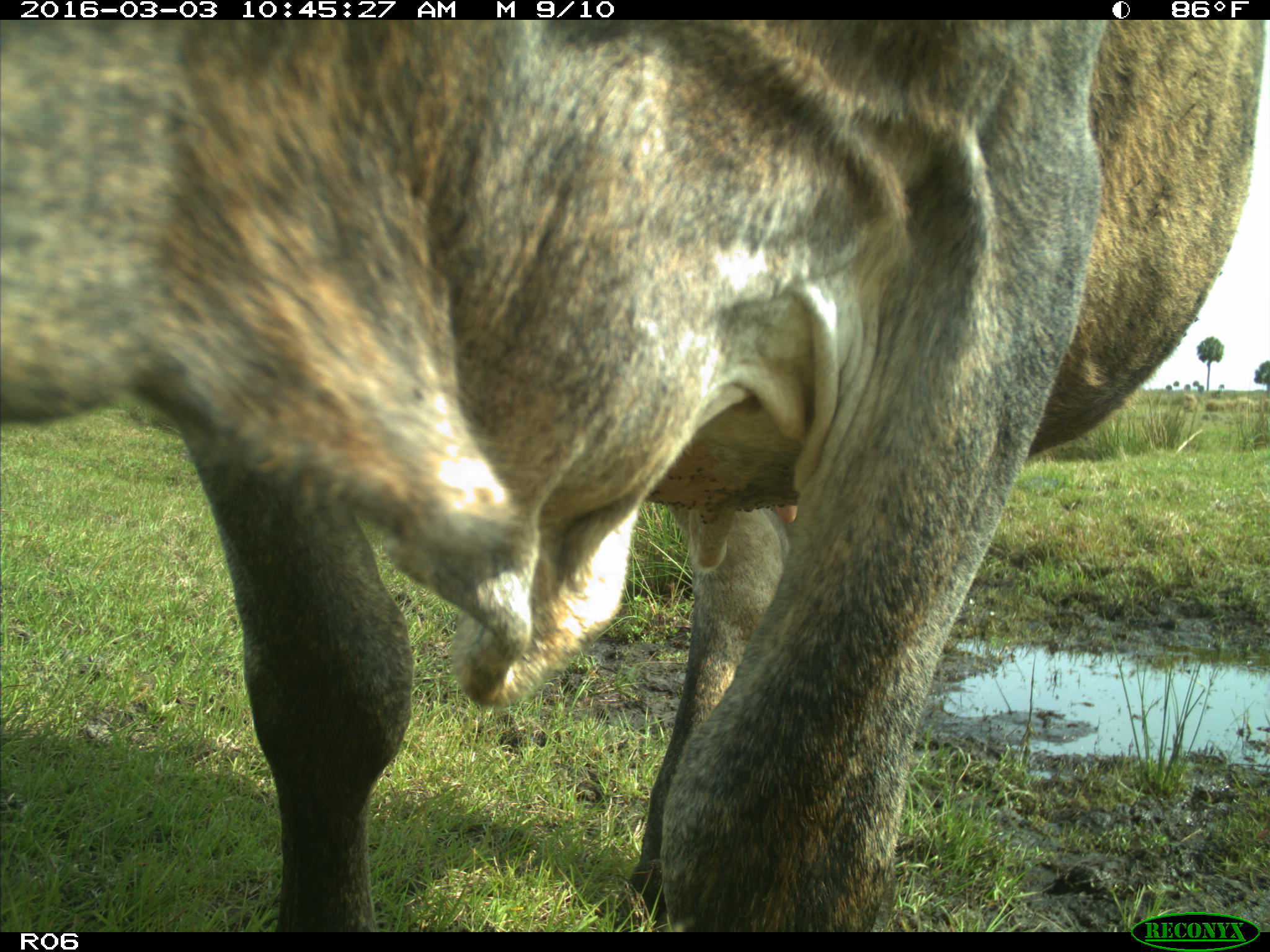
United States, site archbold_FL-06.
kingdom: Animalia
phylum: Chordata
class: Mammalia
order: Artiodactyla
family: Bovidae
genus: Bos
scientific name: Bos taurus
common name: domestic cow